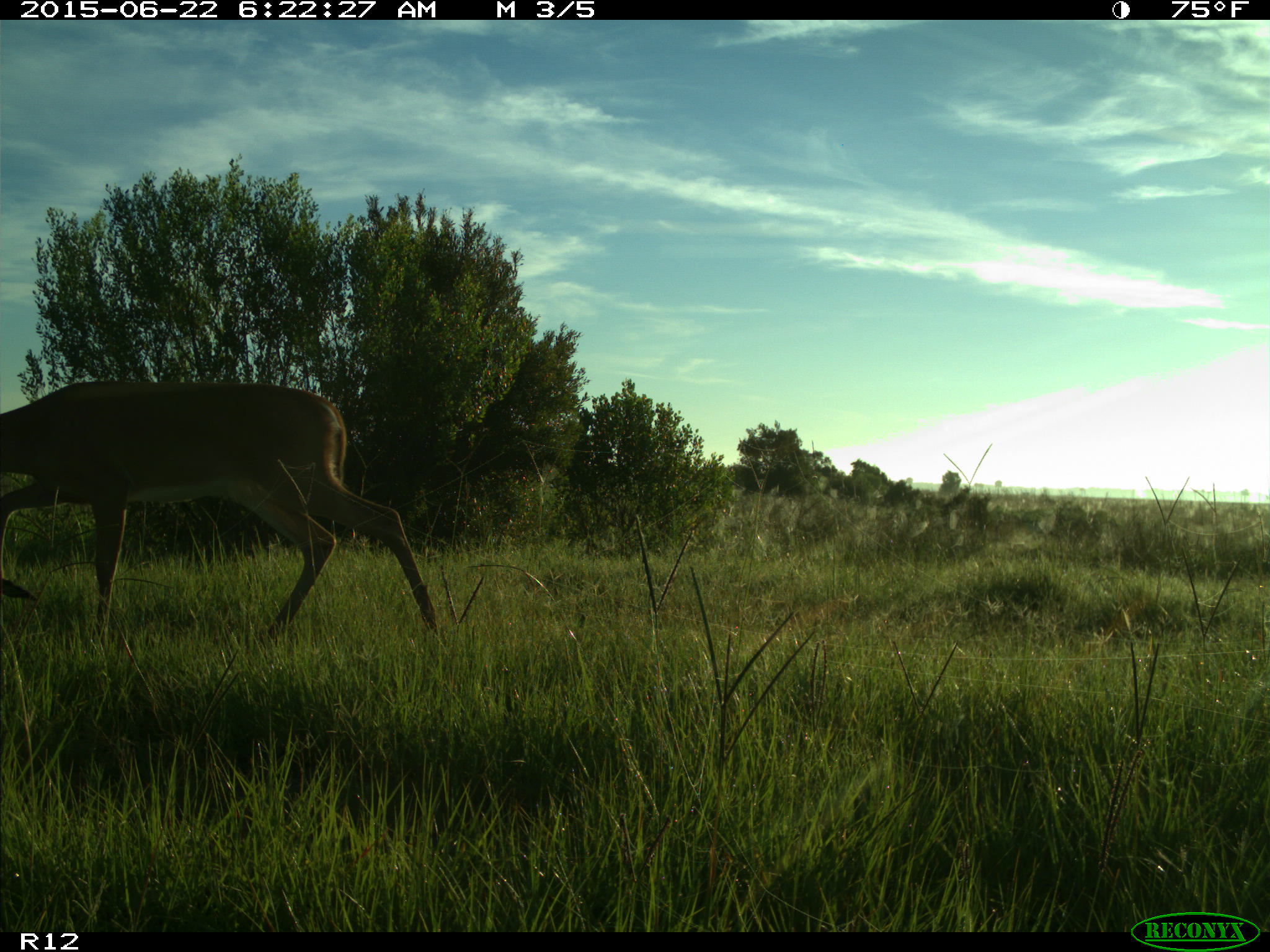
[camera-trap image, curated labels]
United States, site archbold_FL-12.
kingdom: Animalia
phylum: Chordata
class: Mammalia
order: Artiodactyla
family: Cervidae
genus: Odocoileus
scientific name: Odocoileus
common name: deer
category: unidentified deer